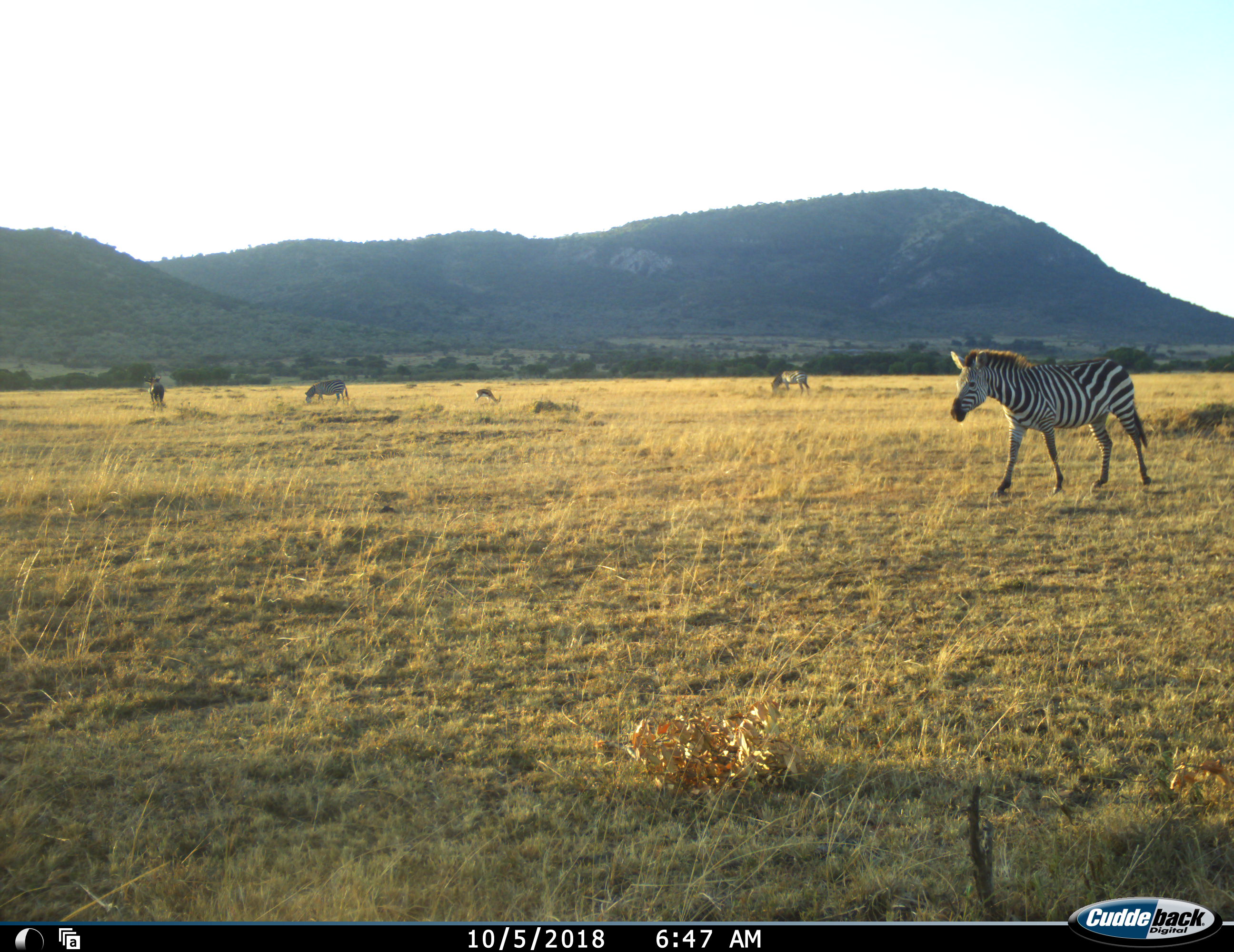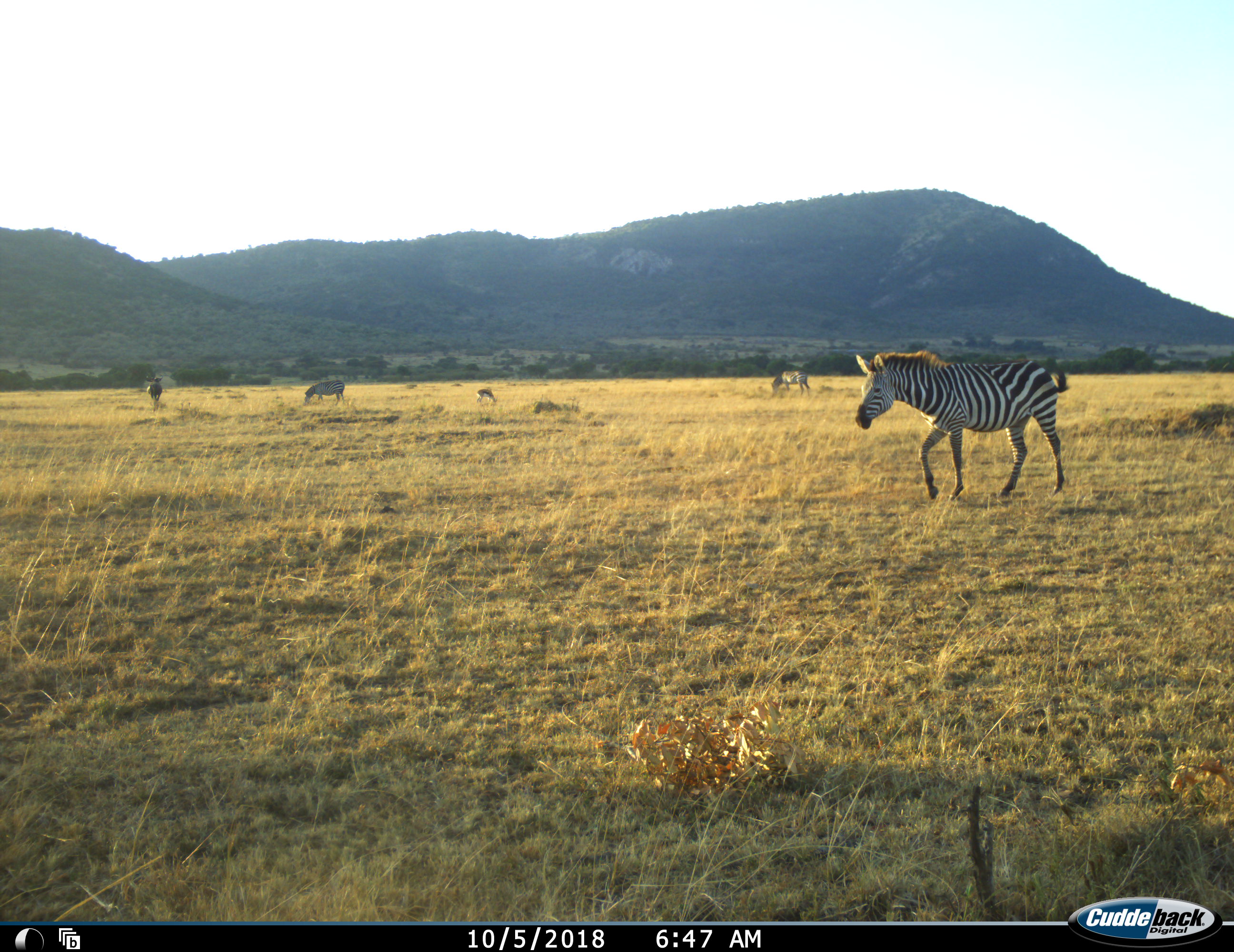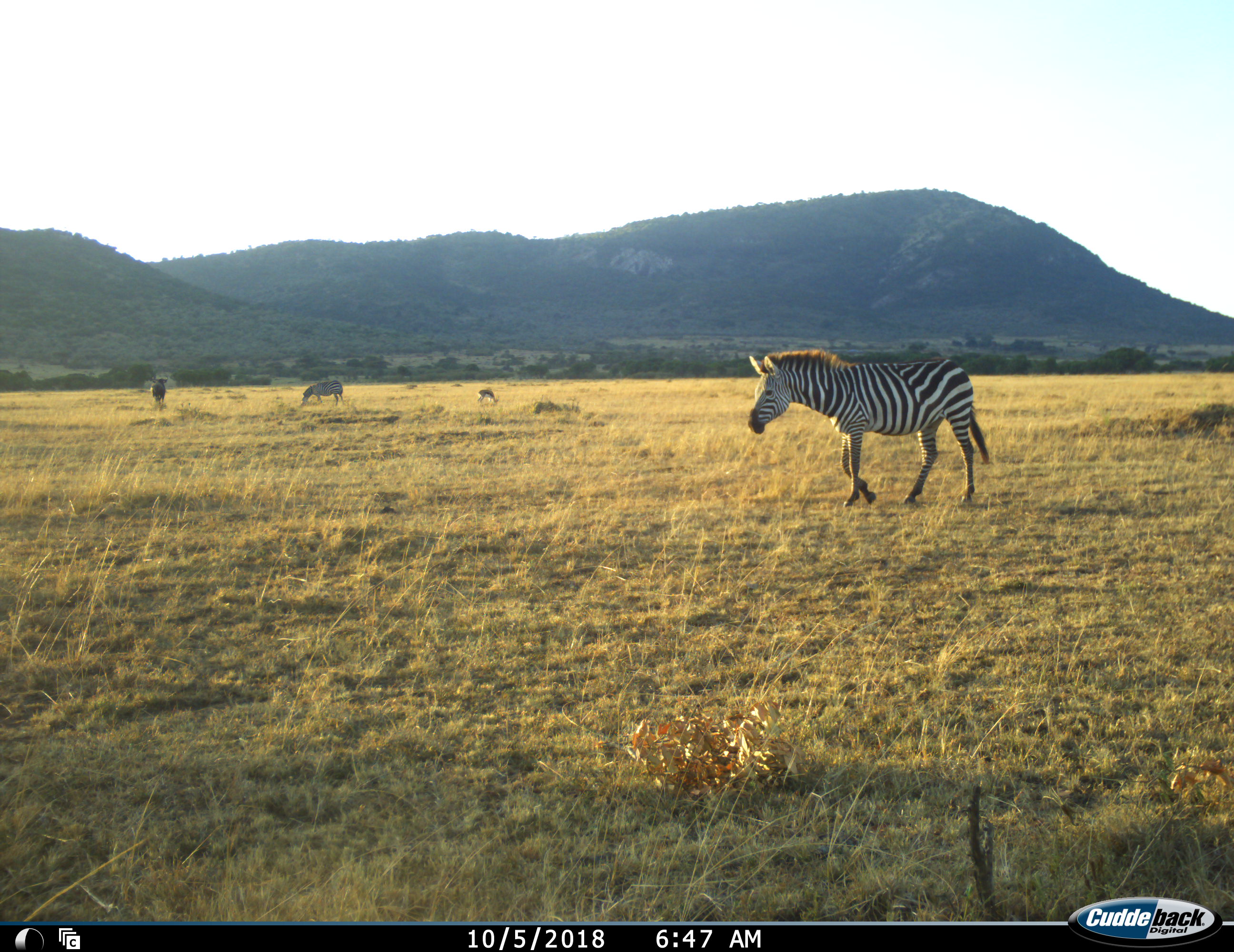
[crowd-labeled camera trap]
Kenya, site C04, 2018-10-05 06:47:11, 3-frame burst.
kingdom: Animalia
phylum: Chordata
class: Mammalia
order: Artiodactyla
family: Bovidae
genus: Eudorcas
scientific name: Eudorcas thomsonii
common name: thomson's gazelle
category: gazellethomsons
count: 1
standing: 33%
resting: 0%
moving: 33%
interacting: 0%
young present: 0%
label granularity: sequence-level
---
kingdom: Animalia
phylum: Chordata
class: Mammalia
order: Perissodactyla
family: Equidae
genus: Equus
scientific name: Equus quagga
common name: plains zebra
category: zebra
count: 4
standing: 22%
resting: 0%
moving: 100%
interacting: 0%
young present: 0%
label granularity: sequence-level